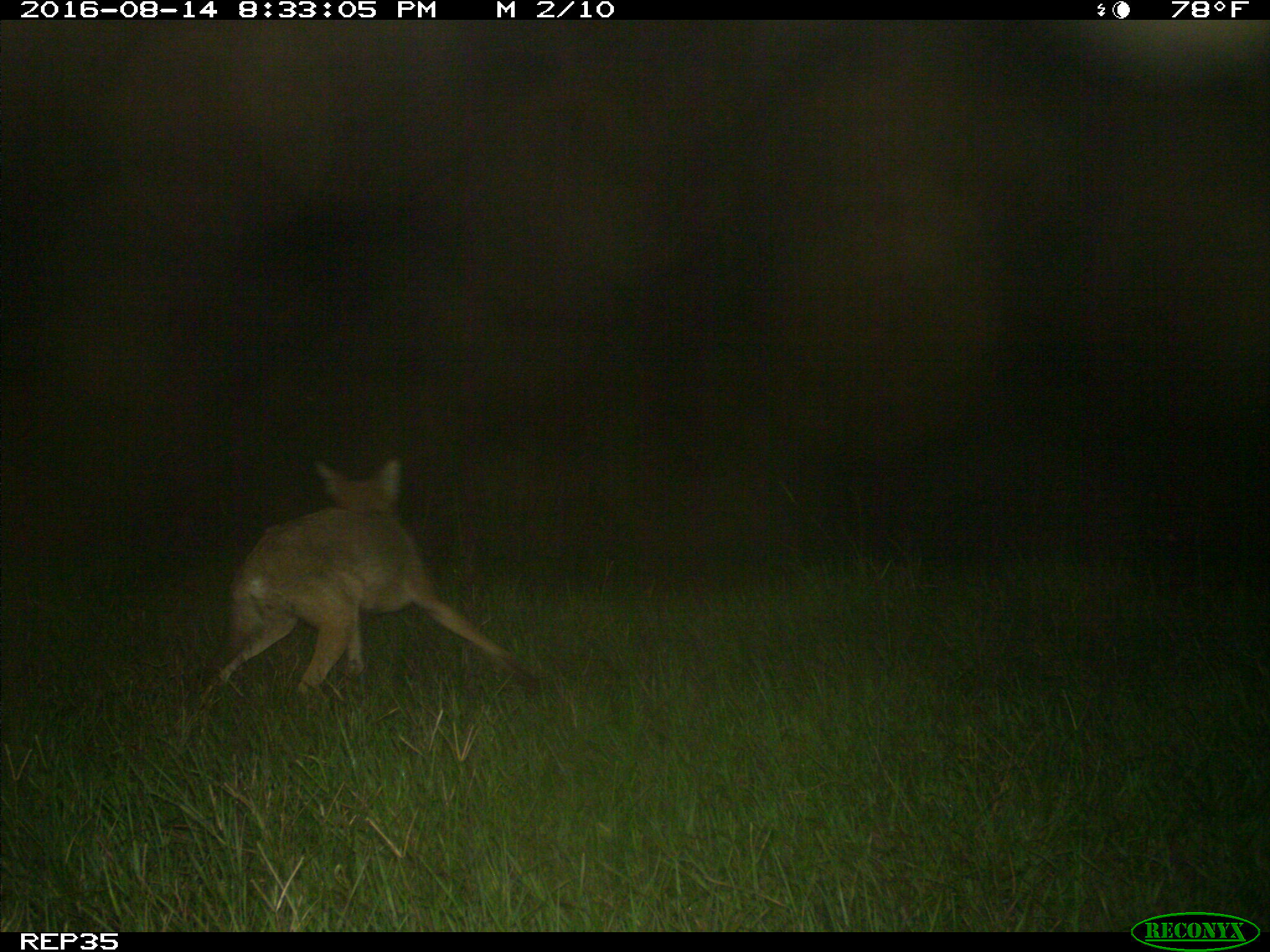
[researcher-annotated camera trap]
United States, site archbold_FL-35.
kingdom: Animalia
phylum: Chordata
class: Mammalia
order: Carnivora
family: Canidae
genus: Canis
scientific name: Canis latrans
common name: coyote